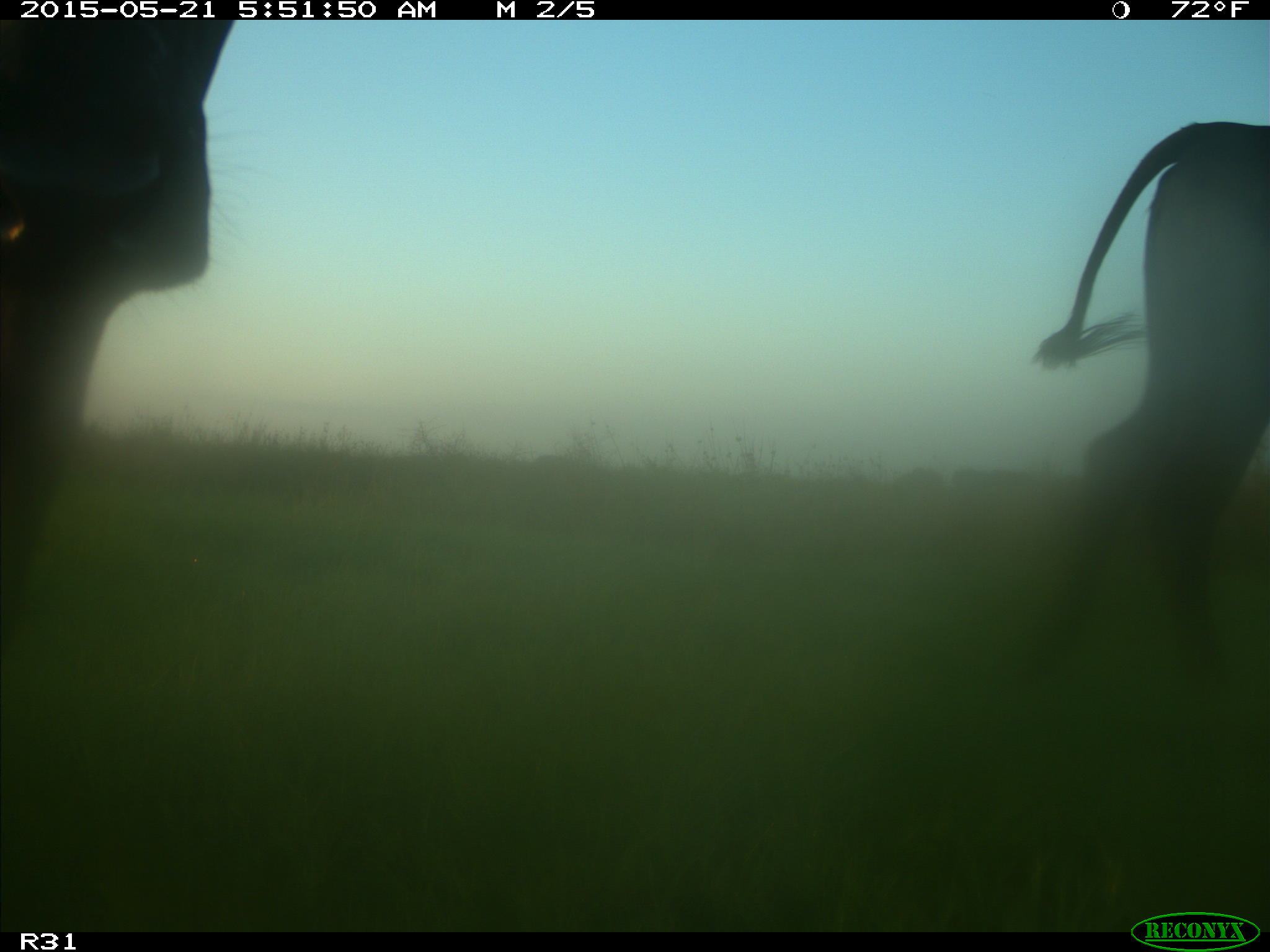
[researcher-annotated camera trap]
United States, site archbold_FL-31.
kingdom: Animalia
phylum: Chordata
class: Mammalia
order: Artiodactyla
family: Bovidae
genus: Bos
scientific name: Bos taurus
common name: domestic cow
Bos taurus (domestic cow).